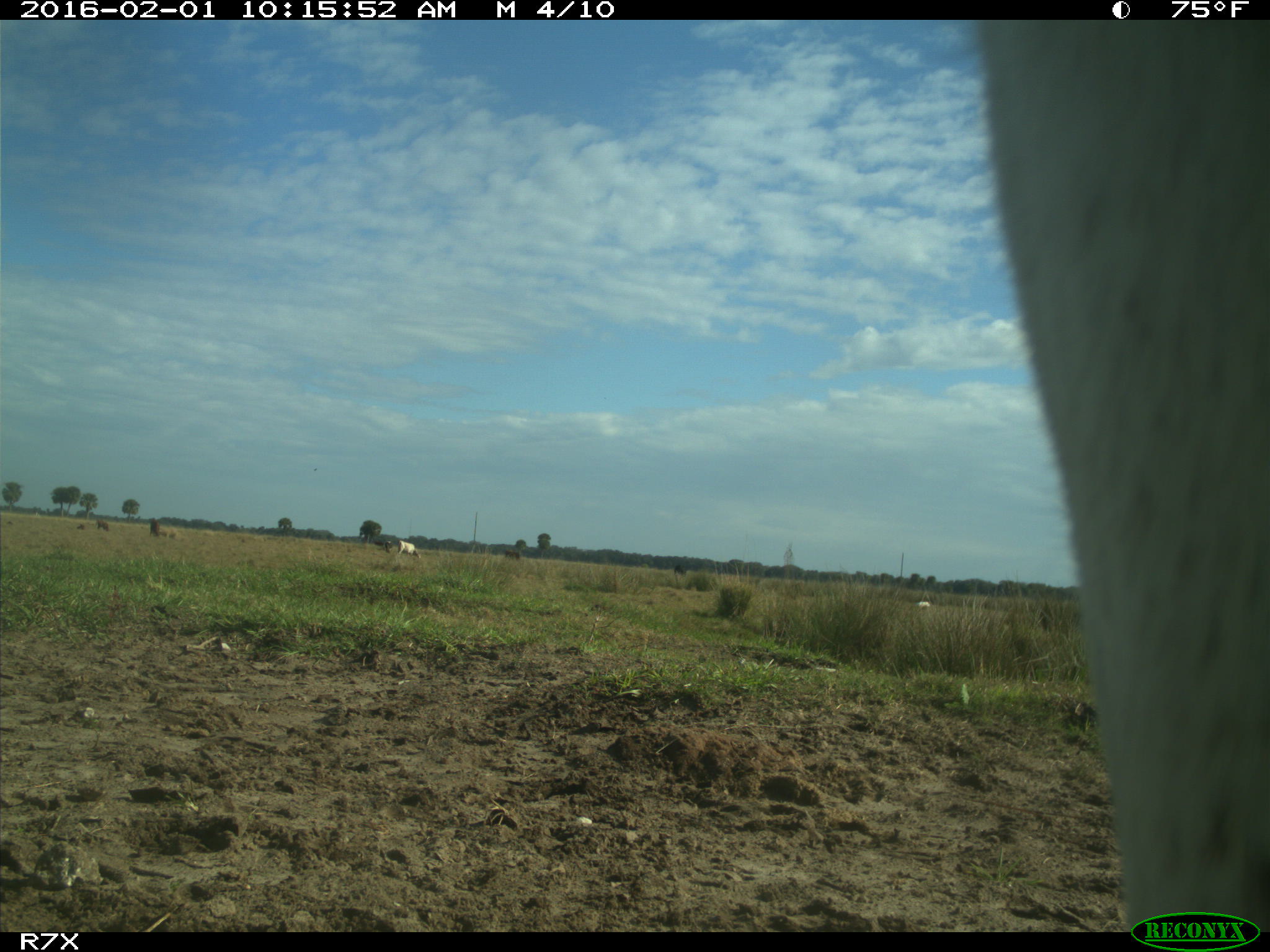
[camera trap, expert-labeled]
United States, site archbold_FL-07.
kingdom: Animalia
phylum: Chordata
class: Mammalia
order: Artiodactyla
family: Bovidae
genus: Bos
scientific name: Bos taurus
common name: domestic cow